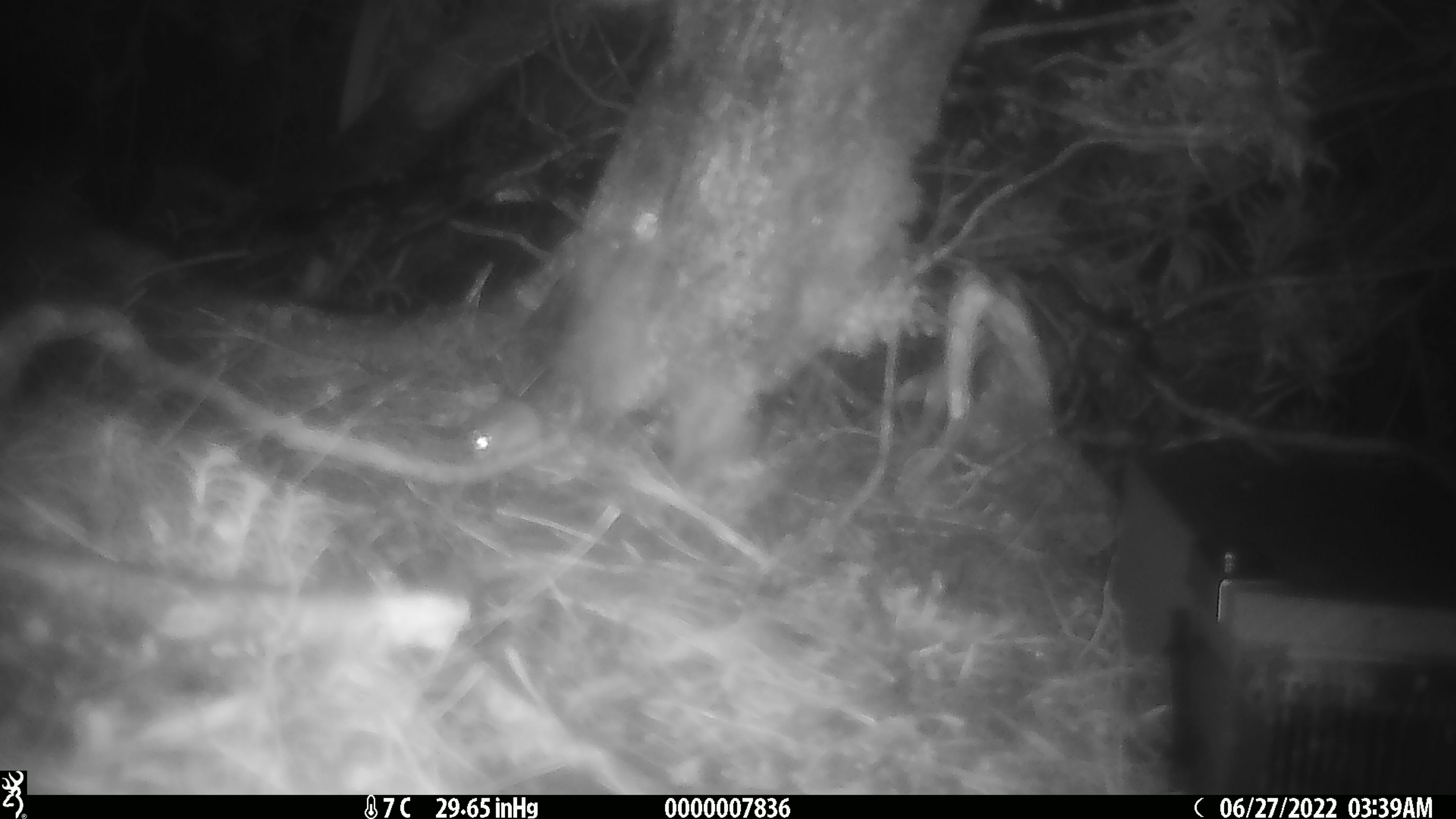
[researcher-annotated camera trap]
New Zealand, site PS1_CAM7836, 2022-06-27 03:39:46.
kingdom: Animalia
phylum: Chordata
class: Mammalia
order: Rodentia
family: Muridae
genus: Mus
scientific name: Mus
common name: mouse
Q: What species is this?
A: Mouse (Mus).